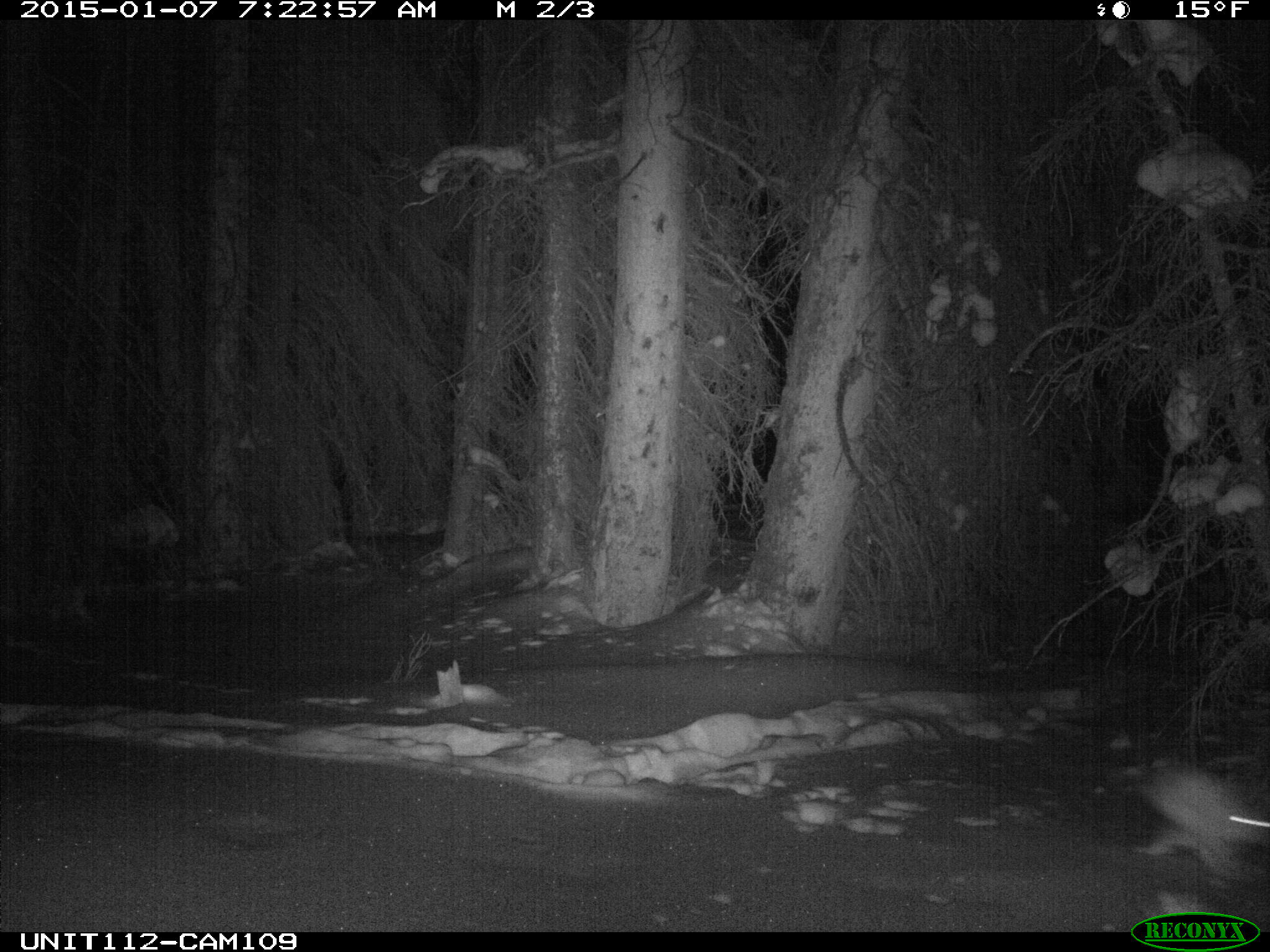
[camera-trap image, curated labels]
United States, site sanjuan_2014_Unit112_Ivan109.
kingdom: Animalia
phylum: Chordata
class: Mammalia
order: Lagomorpha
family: Leporidae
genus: Lepus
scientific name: Lepus americanus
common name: snowshoe hare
Lepus americanus (snowshoe hare).